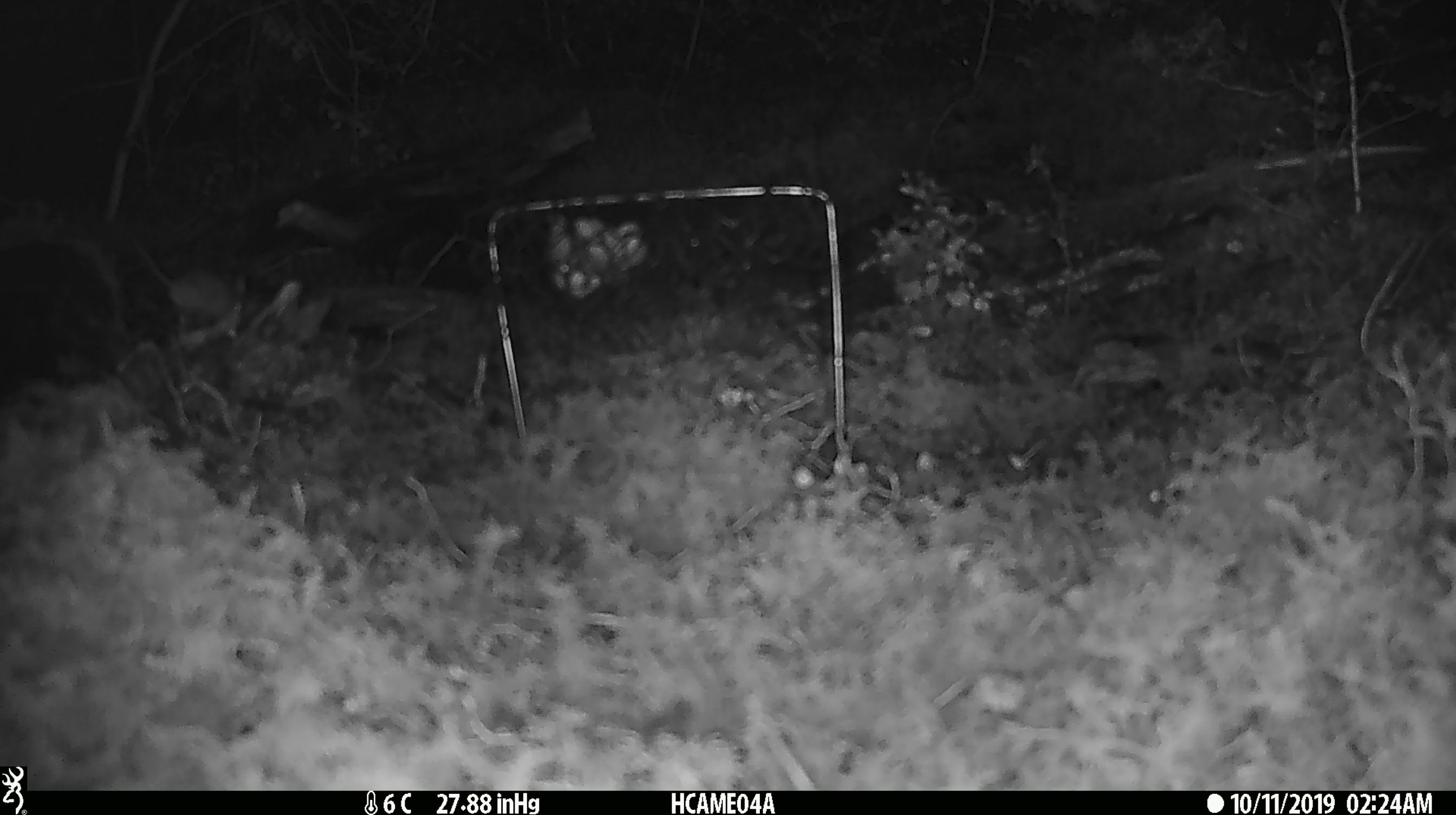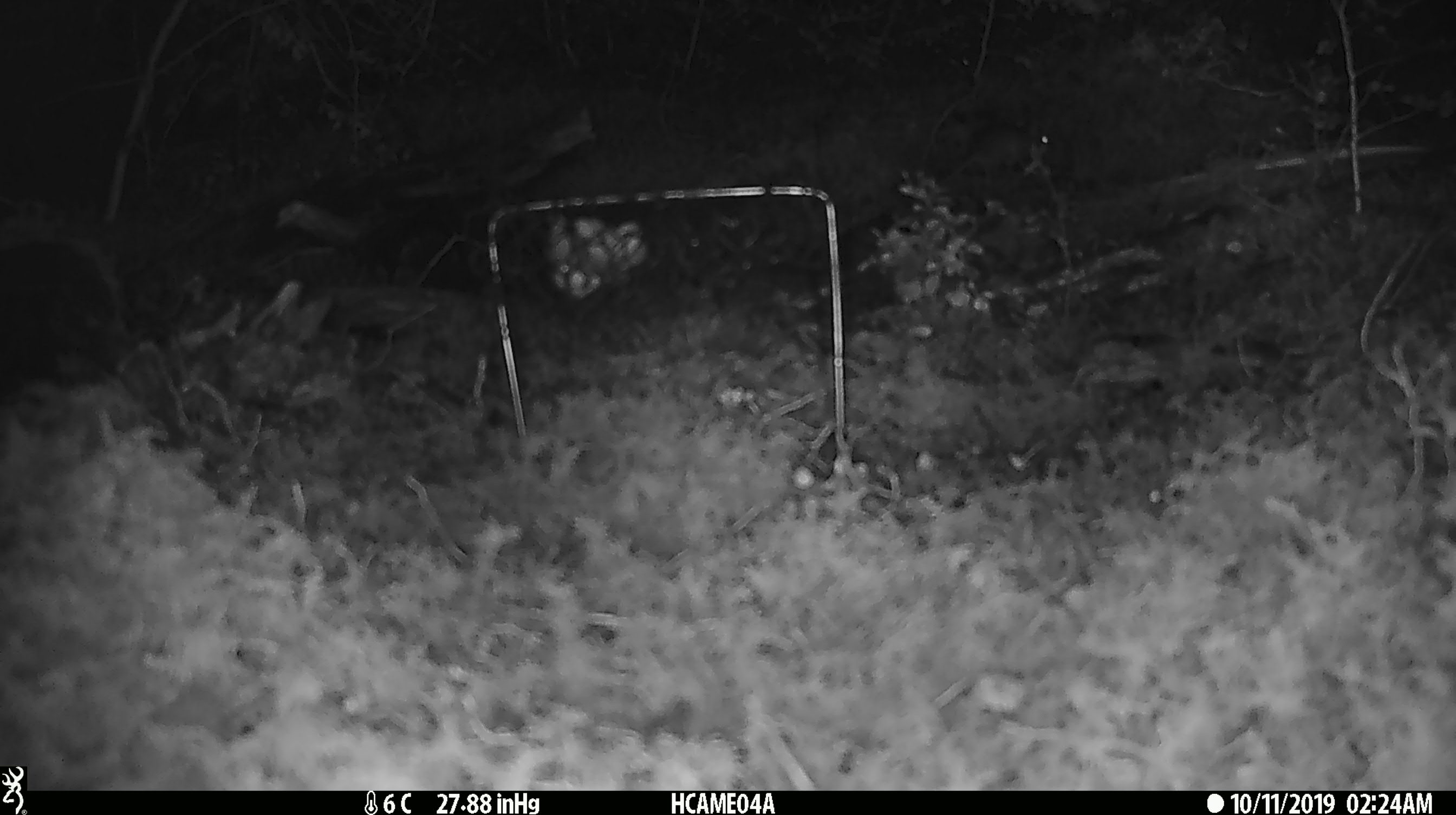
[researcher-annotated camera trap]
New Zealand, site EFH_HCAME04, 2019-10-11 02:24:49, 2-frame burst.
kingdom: Animalia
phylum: Chordata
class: Mammalia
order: Rodentia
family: Muridae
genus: Mus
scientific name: Mus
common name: mouse